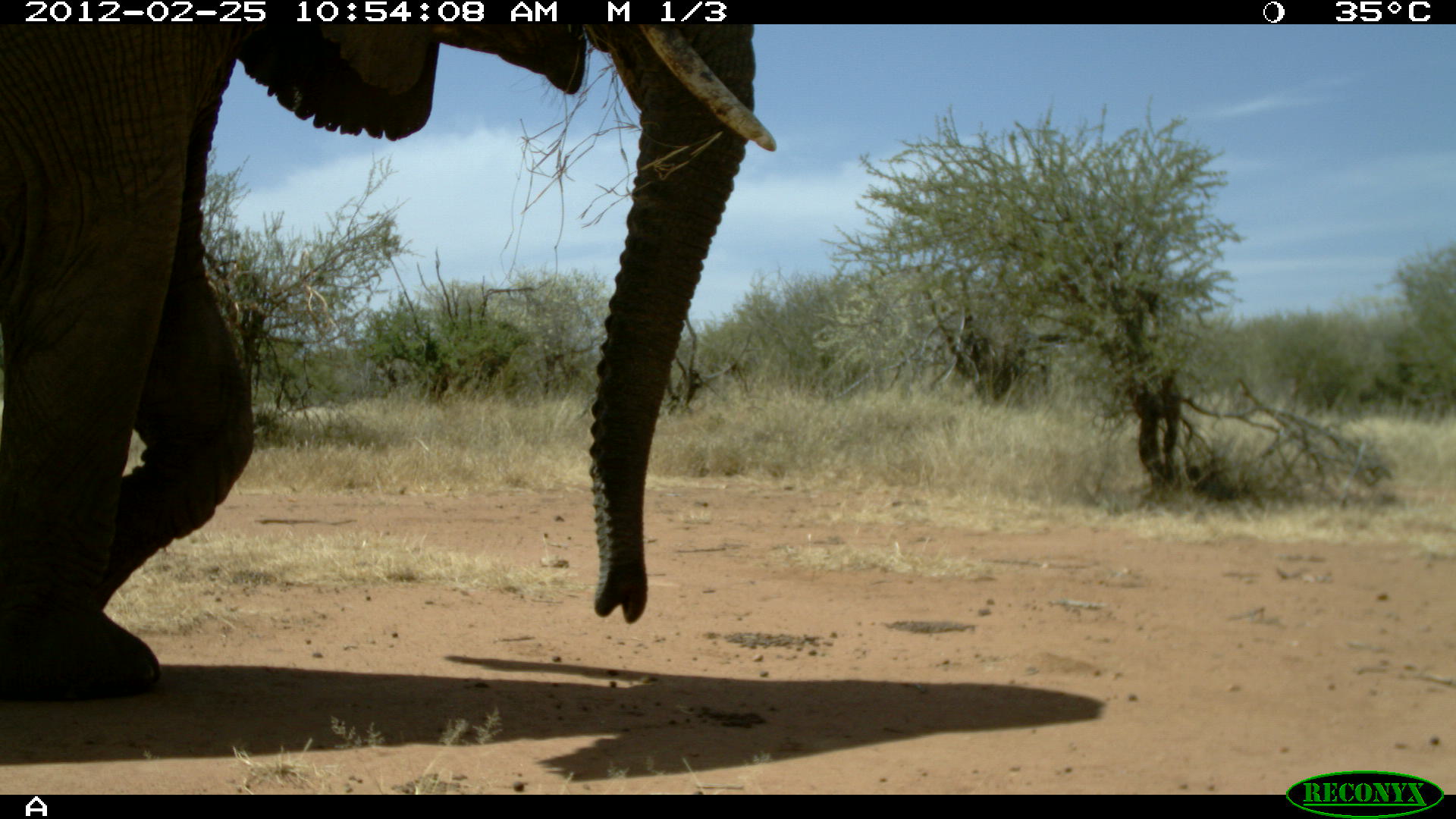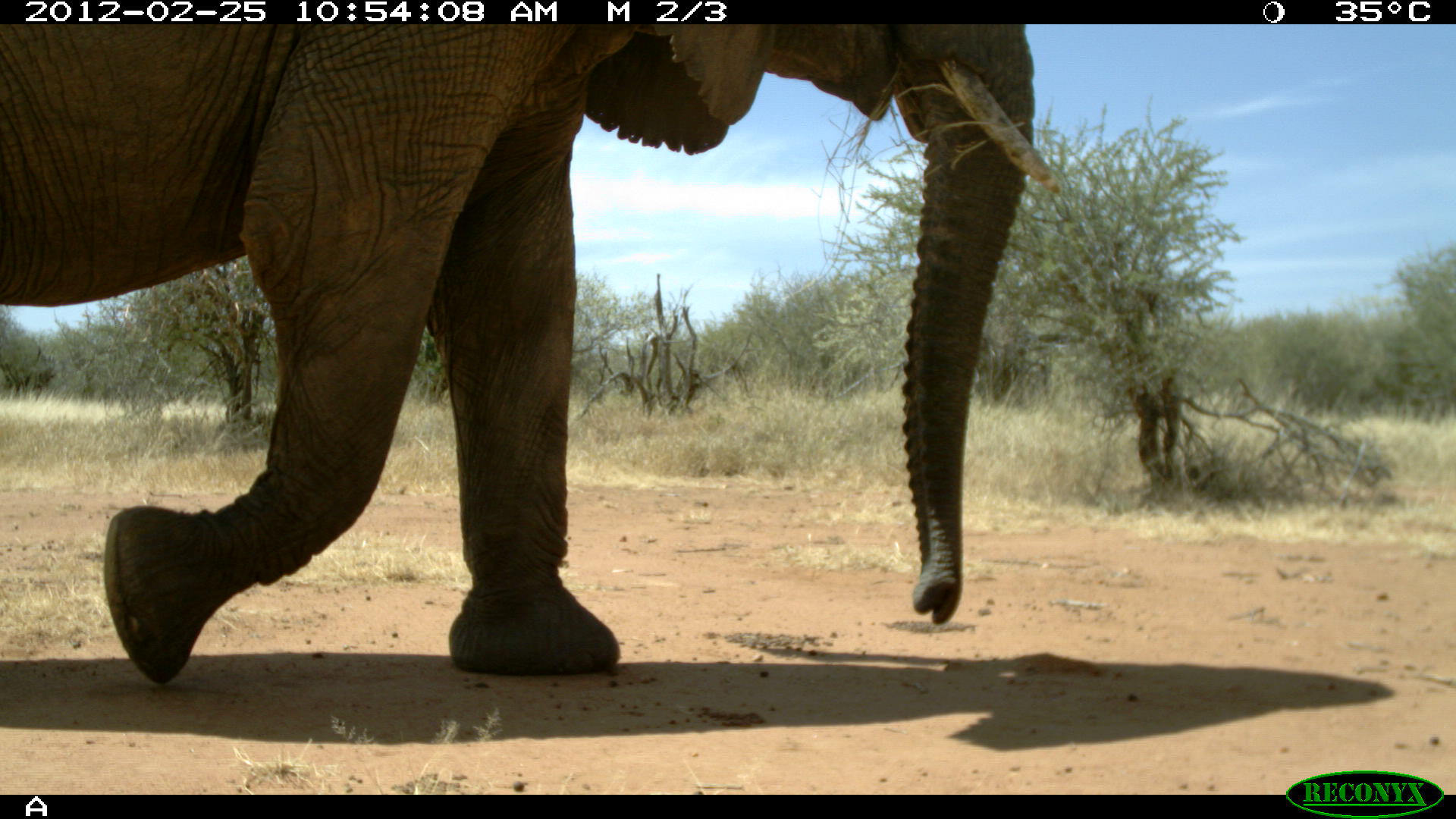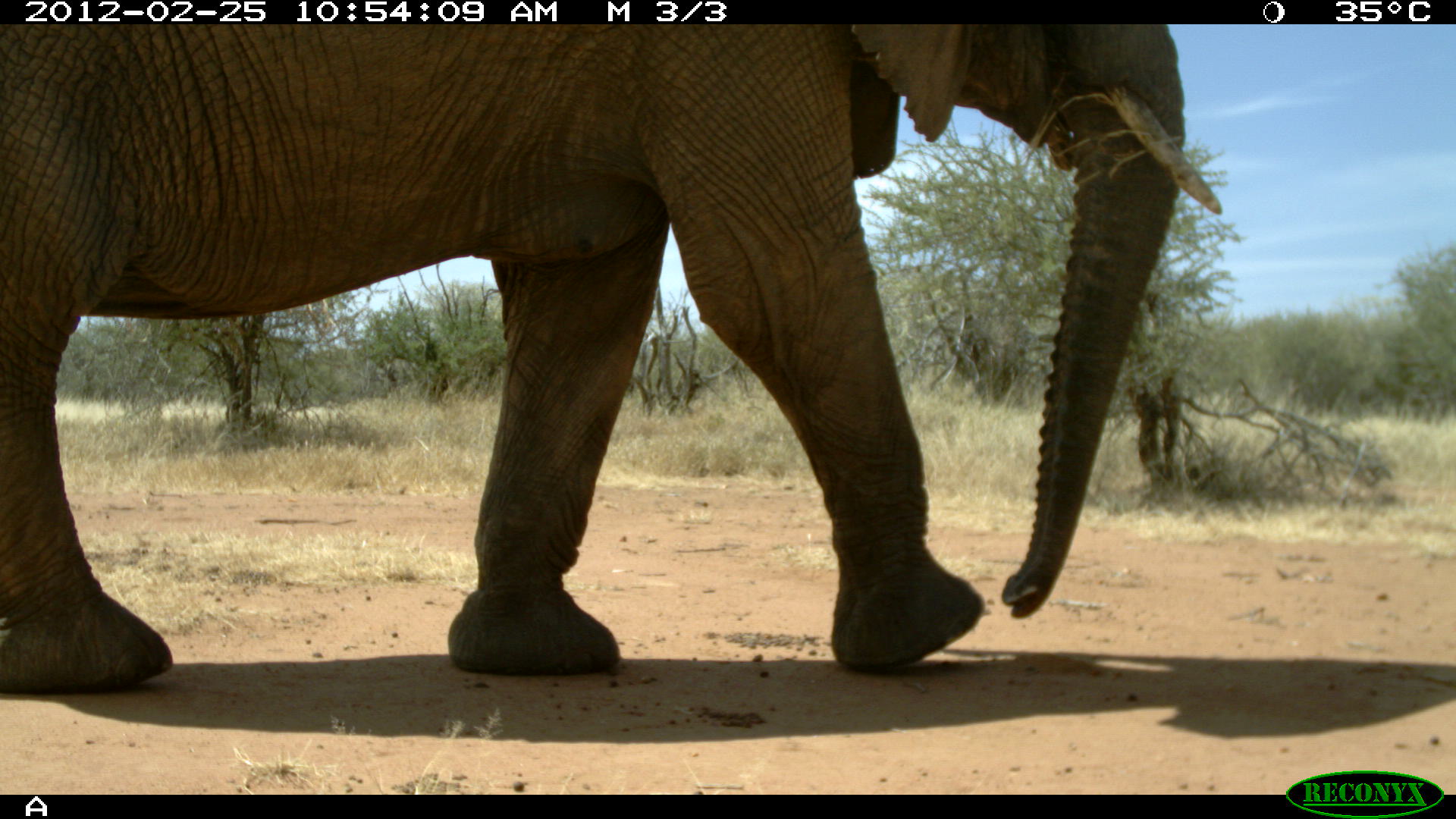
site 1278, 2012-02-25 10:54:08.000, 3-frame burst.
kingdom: Animalia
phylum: Chordata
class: Mammalia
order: Proboscidea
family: Elephantidae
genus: Loxodonta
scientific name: Loxodonta africana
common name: african bush elephant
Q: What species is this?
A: Loxodonta africana (african bush elephant).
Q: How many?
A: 1.